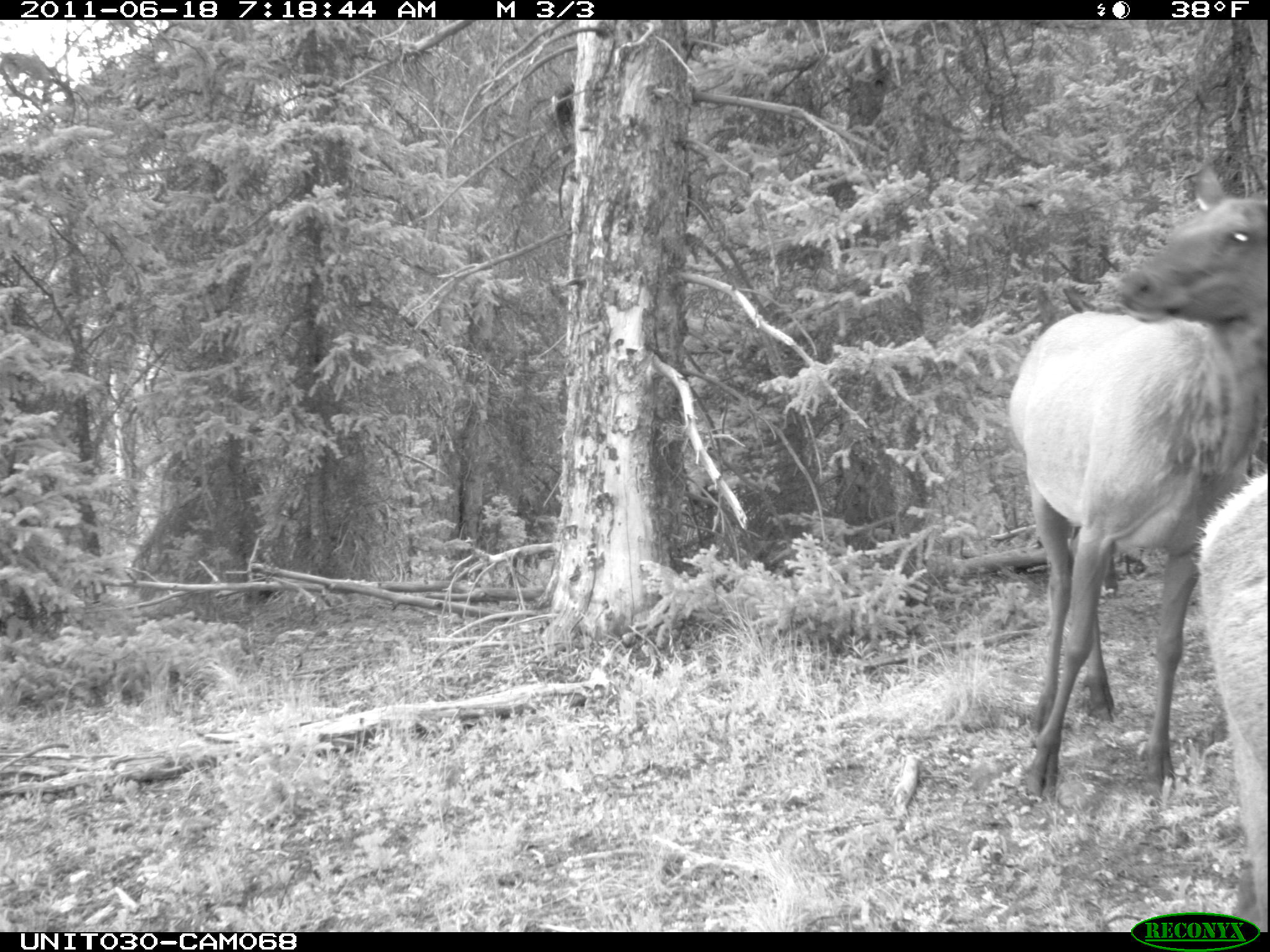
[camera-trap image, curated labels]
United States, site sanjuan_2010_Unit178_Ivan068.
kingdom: Animalia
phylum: Chordata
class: Mammalia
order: Artiodactyla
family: Cervidae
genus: Cervus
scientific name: Cervus elaphus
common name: red deer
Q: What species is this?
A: Cervus elaphus (red deer).